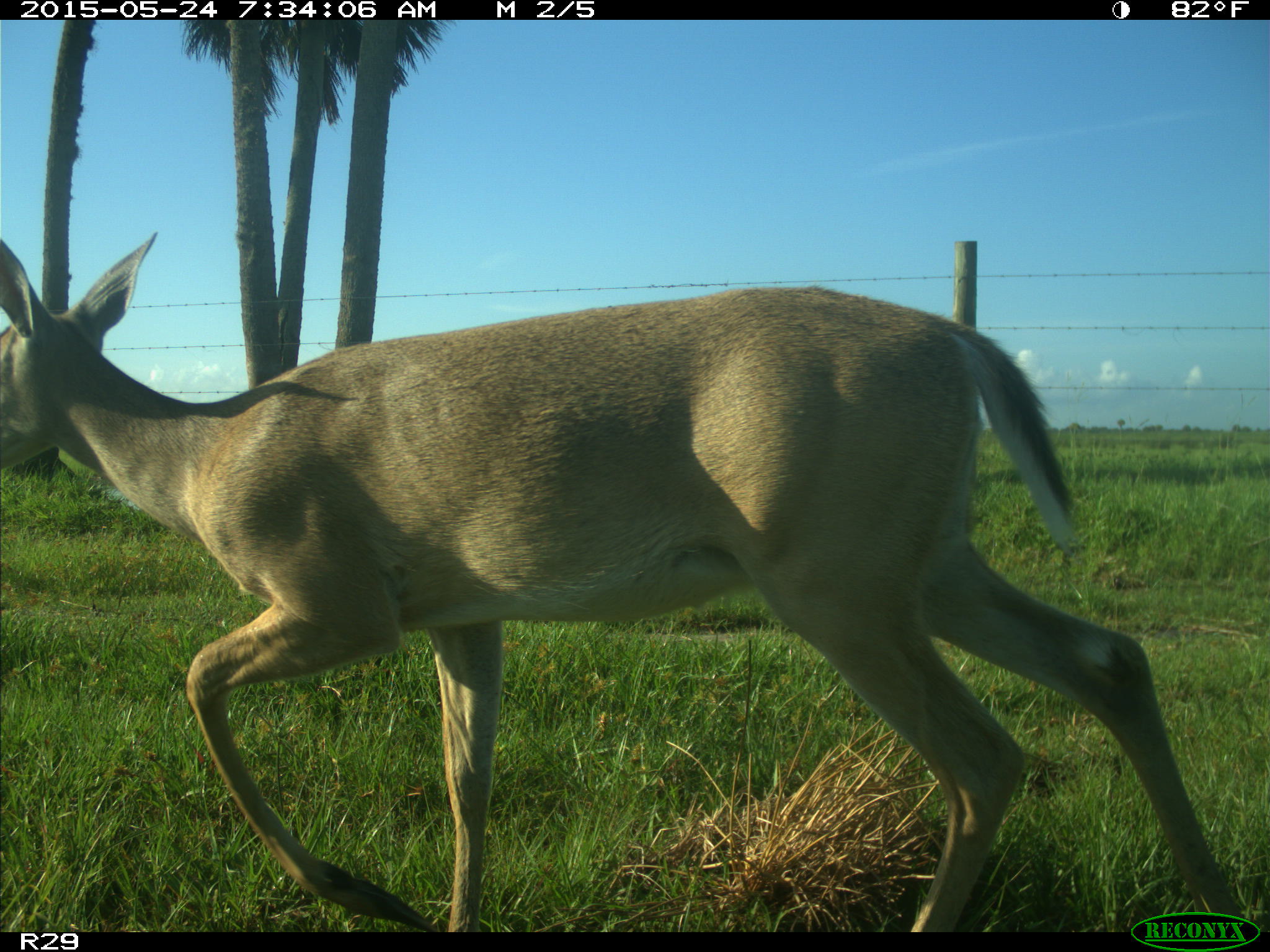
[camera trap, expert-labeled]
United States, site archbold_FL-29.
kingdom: Animalia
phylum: Chordata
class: Mammalia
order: Artiodactyla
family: Cervidae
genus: Odocoileus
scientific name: Odocoileus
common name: deer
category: unidentified deer